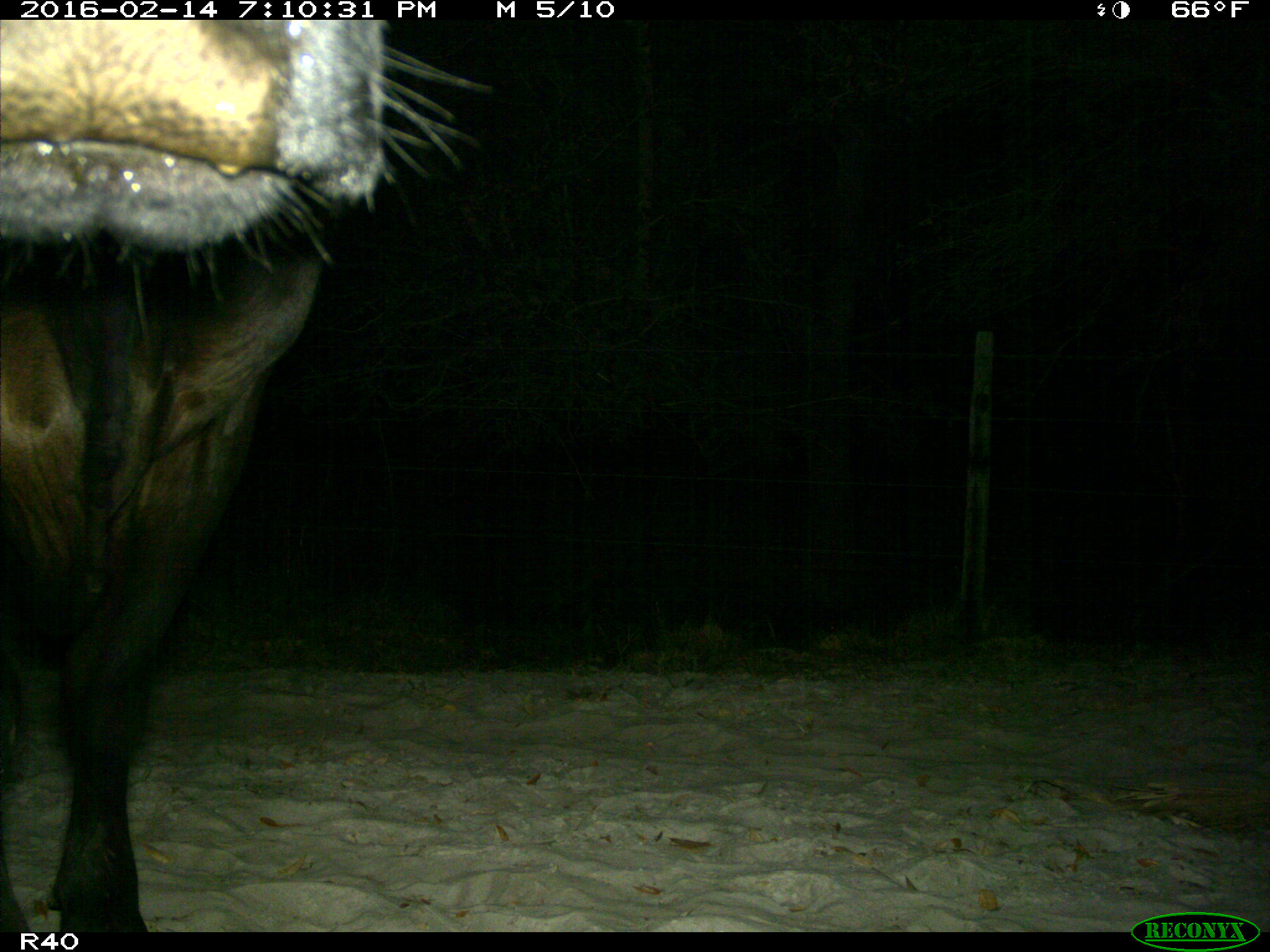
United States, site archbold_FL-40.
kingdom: Animalia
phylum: Chordata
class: Mammalia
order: Artiodactyla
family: Bovidae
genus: Bos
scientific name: Bos taurus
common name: domestic cow